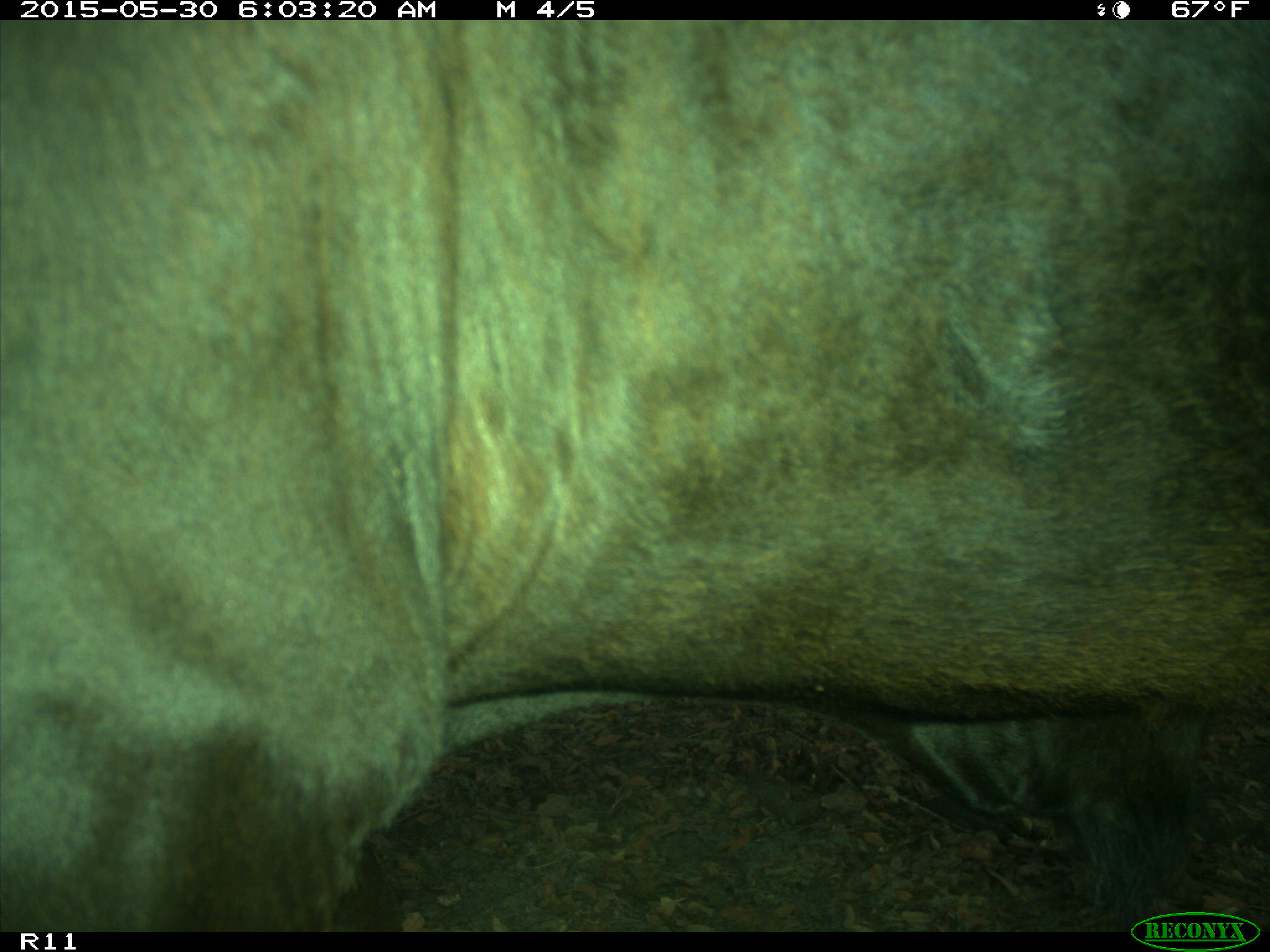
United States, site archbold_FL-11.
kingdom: Animalia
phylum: Chordata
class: Mammalia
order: Artiodactyla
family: Bovidae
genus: Bos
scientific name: Bos taurus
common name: domestic cow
Bos taurus (domestic cow).